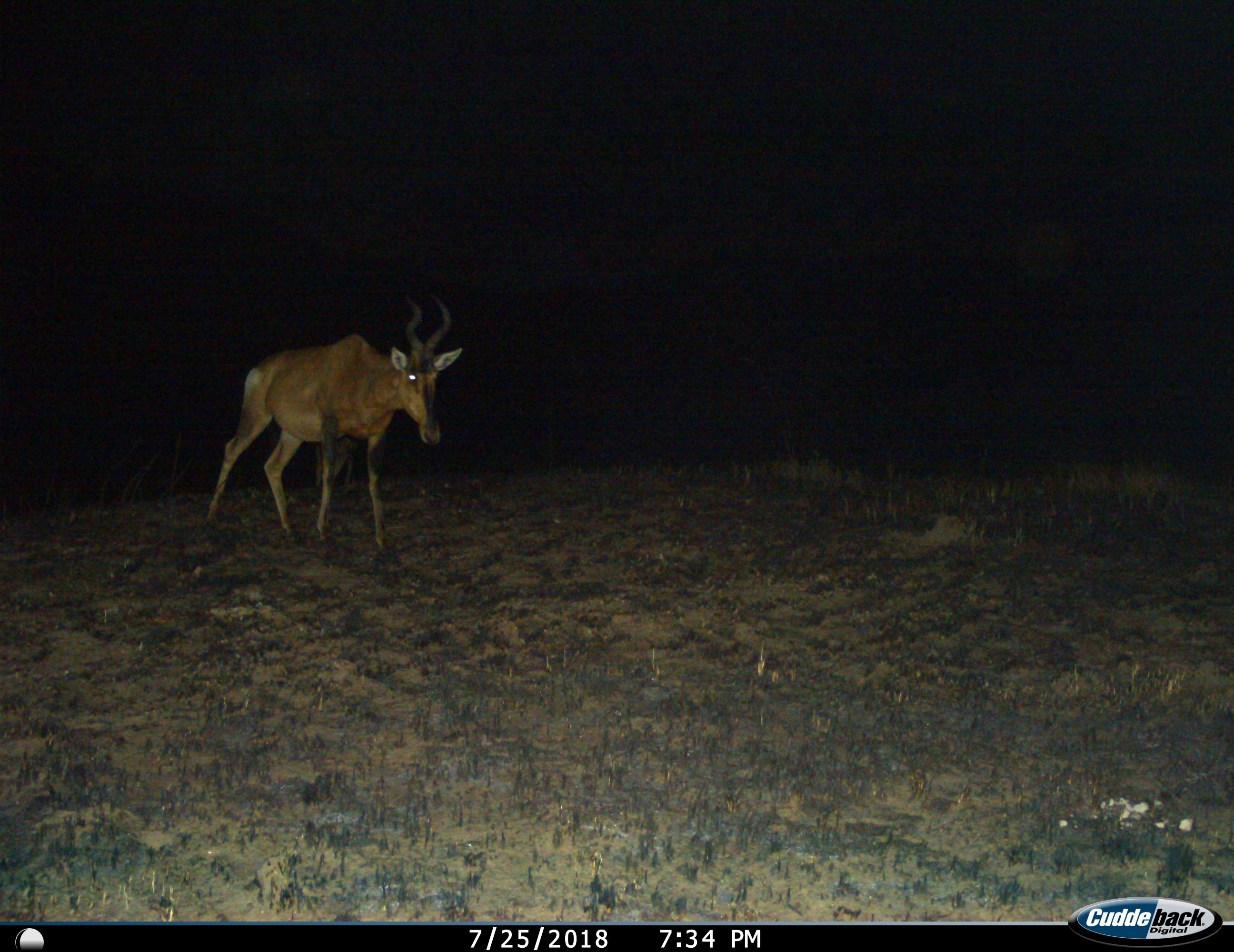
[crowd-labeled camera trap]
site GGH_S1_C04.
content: unidentified animal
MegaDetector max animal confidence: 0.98